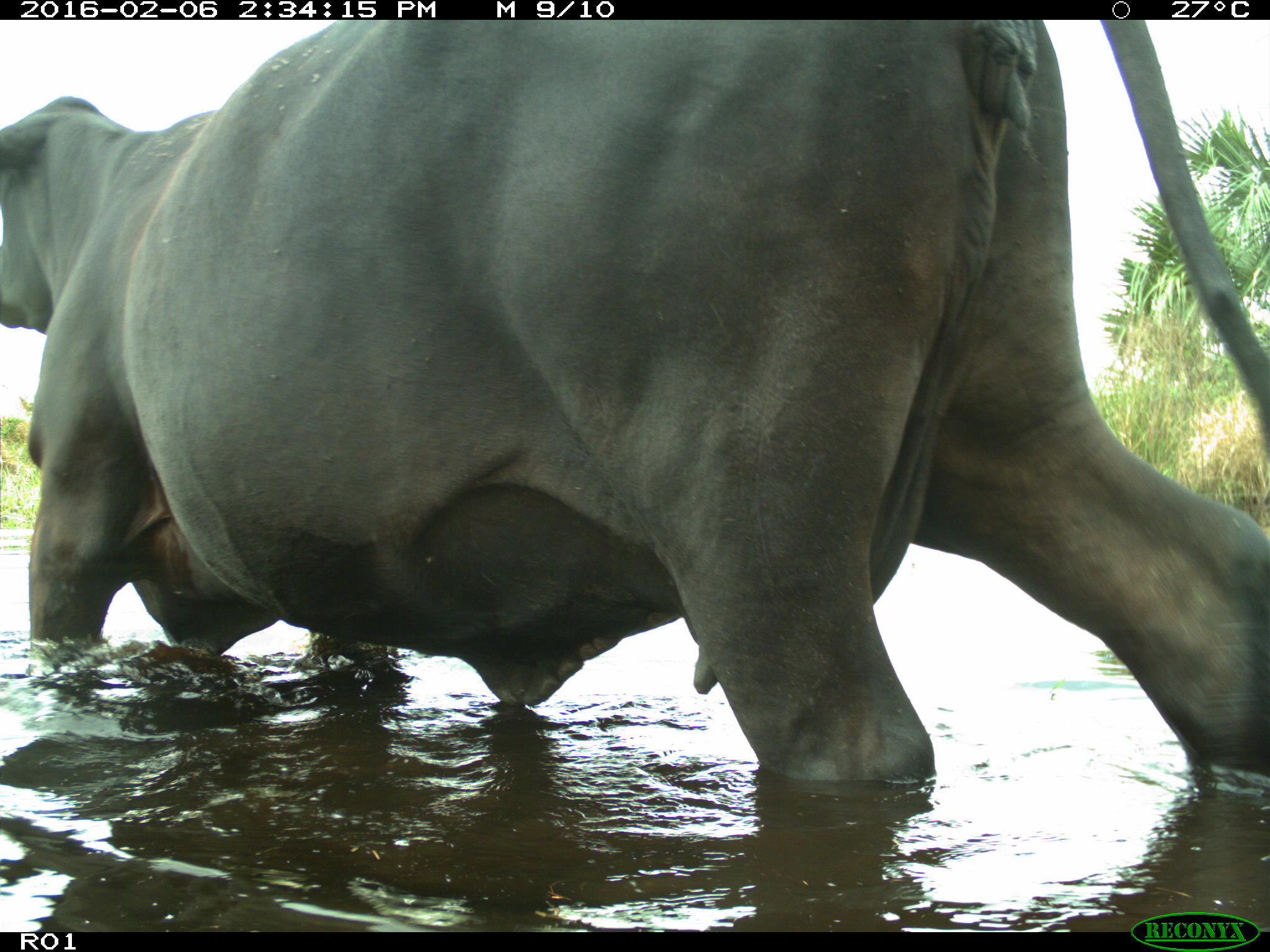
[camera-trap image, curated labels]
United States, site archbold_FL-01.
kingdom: Animalia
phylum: Chordata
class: Mammalia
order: Artiodactyla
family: Bovidae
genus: Bos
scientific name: Bos taurus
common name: domestic cow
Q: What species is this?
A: Bos taurus (domestic cow).